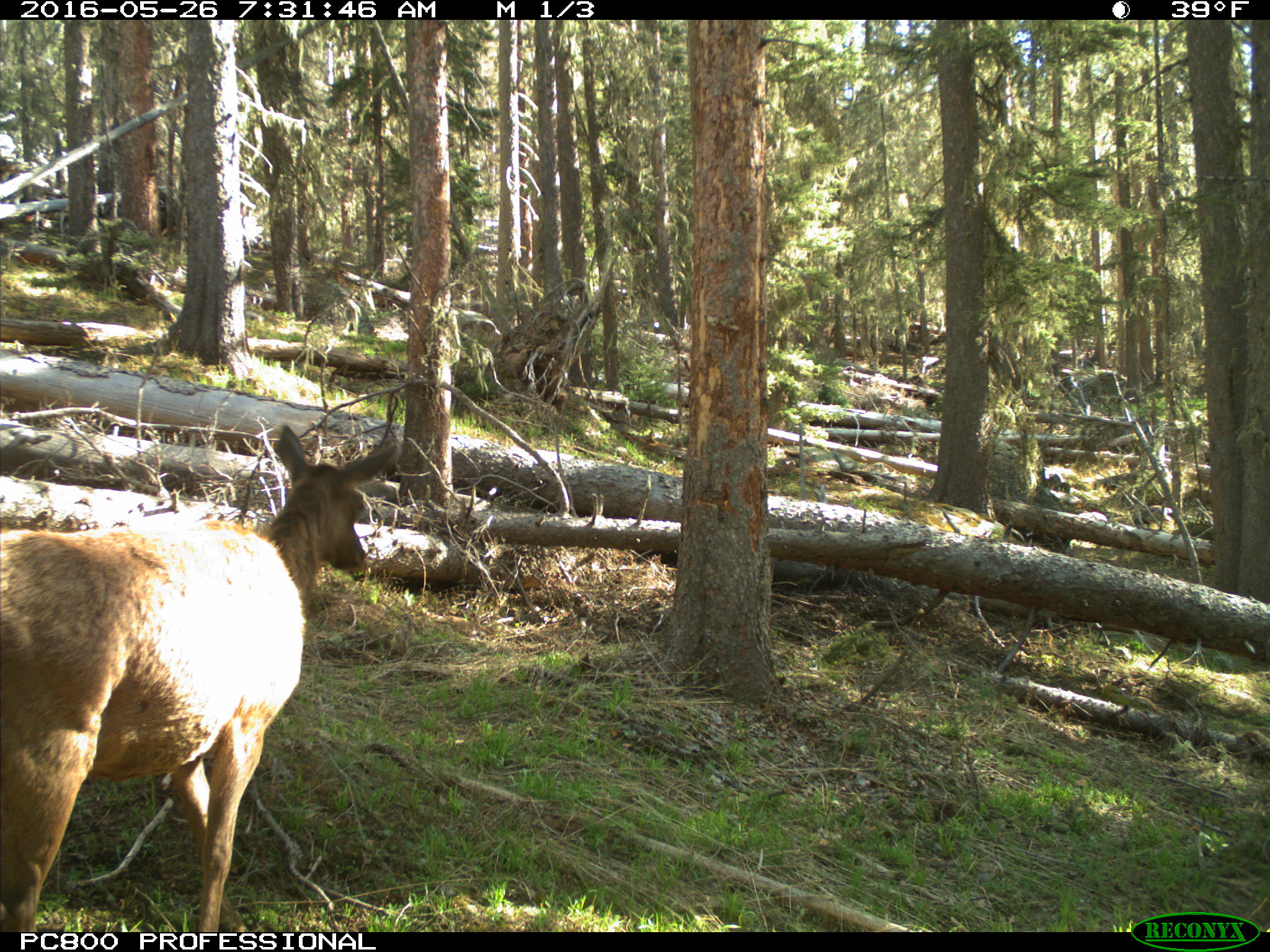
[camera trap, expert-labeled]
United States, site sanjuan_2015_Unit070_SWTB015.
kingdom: Animalia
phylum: Chordata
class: Mammalia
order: Artiodactyla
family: Cervidae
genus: Cervus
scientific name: Cervus elaphus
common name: red deer